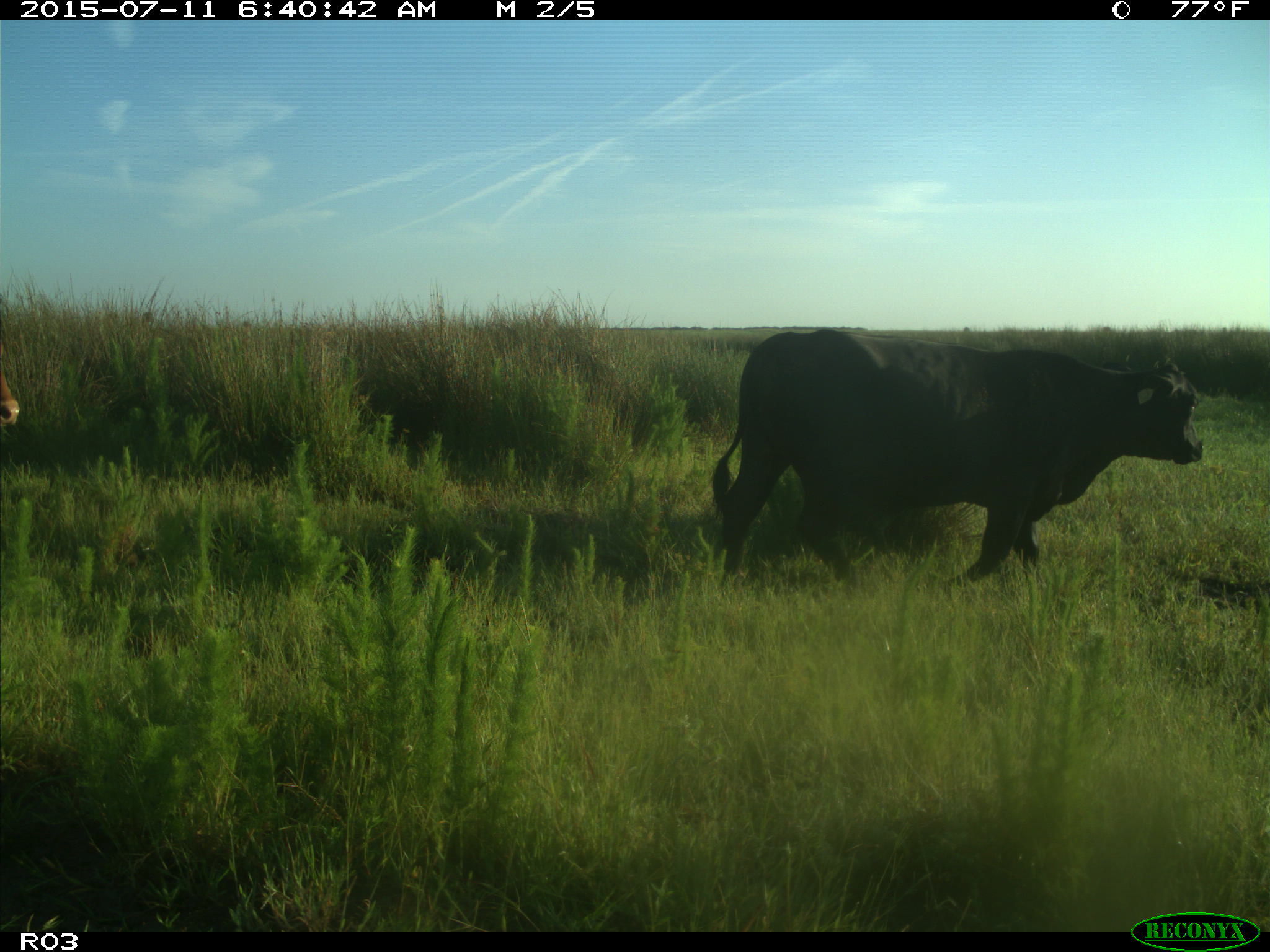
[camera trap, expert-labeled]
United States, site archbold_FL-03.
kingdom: Animalia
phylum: Chordata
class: Mammalia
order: Artiodactyla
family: Bovidae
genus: Bos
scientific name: Bos taurus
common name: domestic cow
Bos taurus (domestic cow).